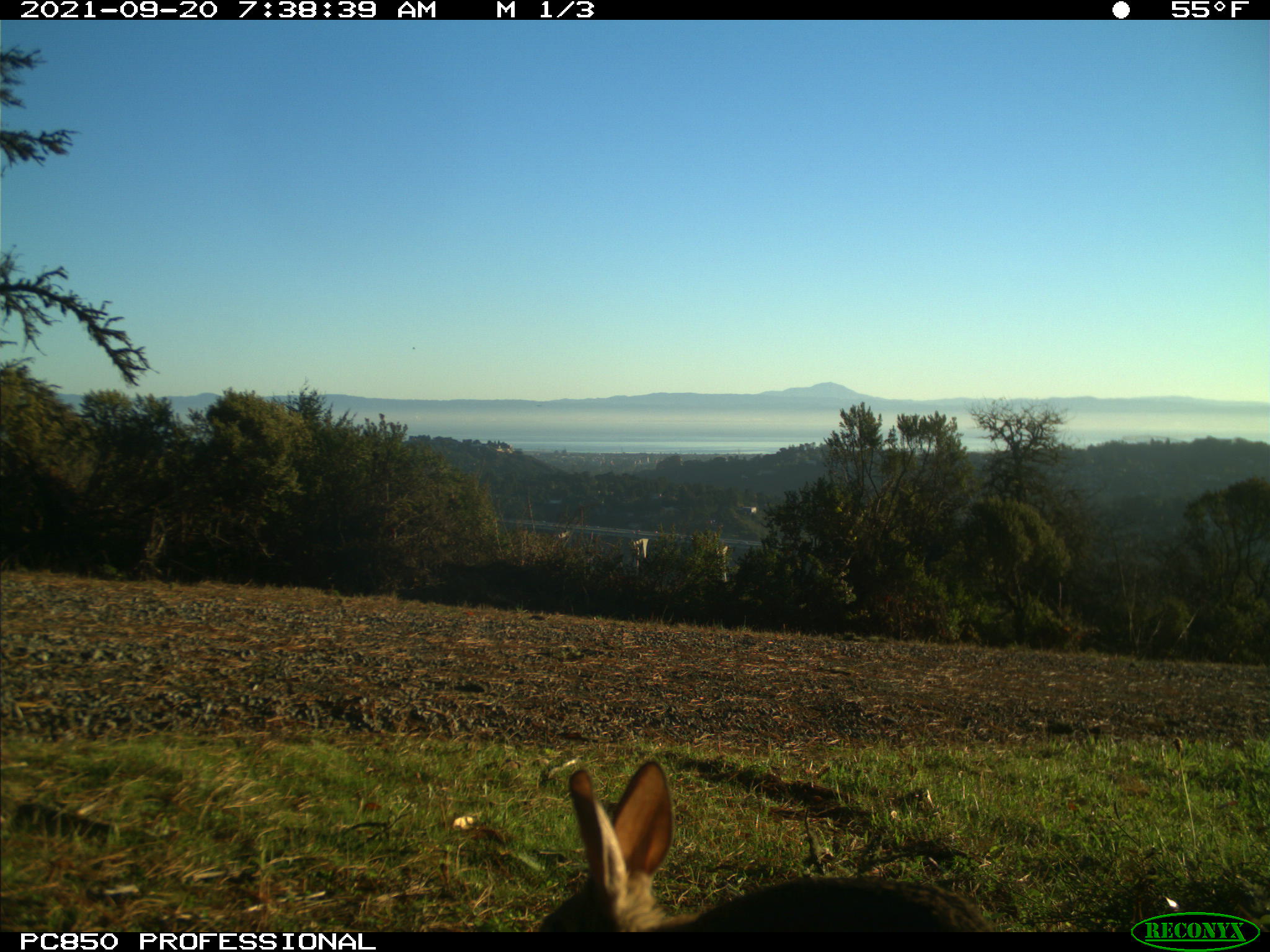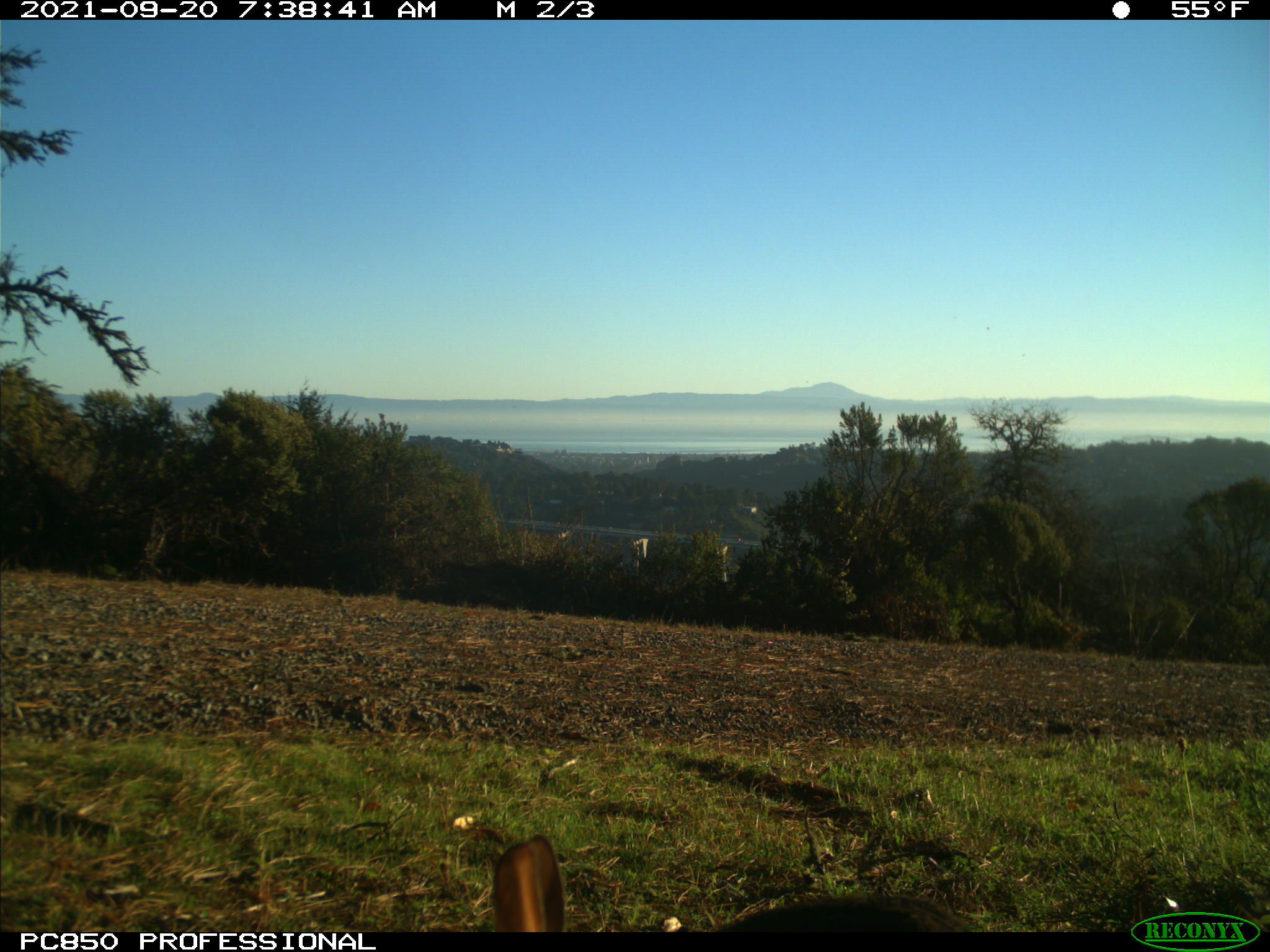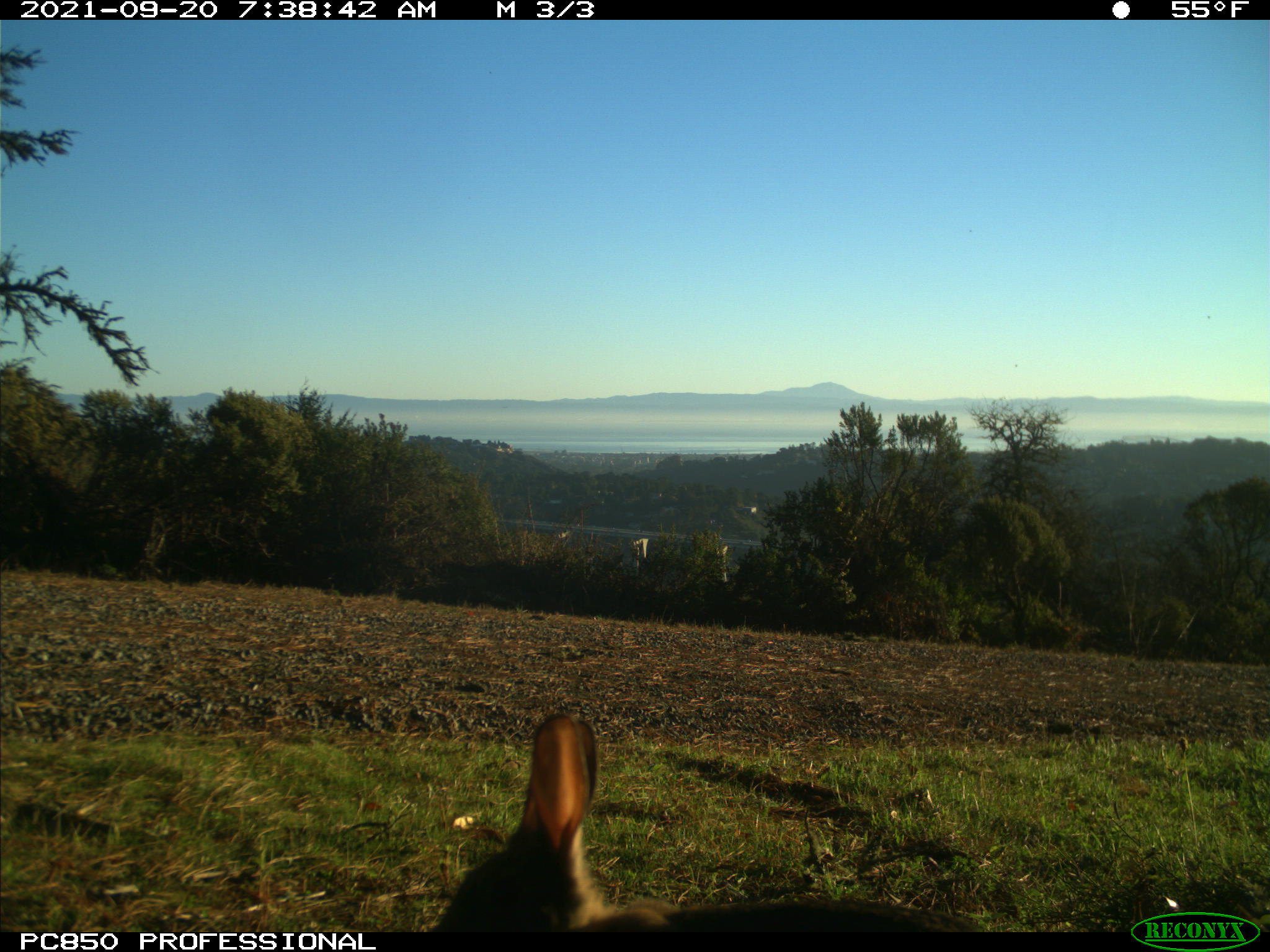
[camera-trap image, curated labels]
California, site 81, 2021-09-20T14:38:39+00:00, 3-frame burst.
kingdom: Animalia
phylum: Chordata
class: Mammalia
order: Lagomorpha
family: Leporidae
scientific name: Leporidae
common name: rabbit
Rabbit (Leporidae).